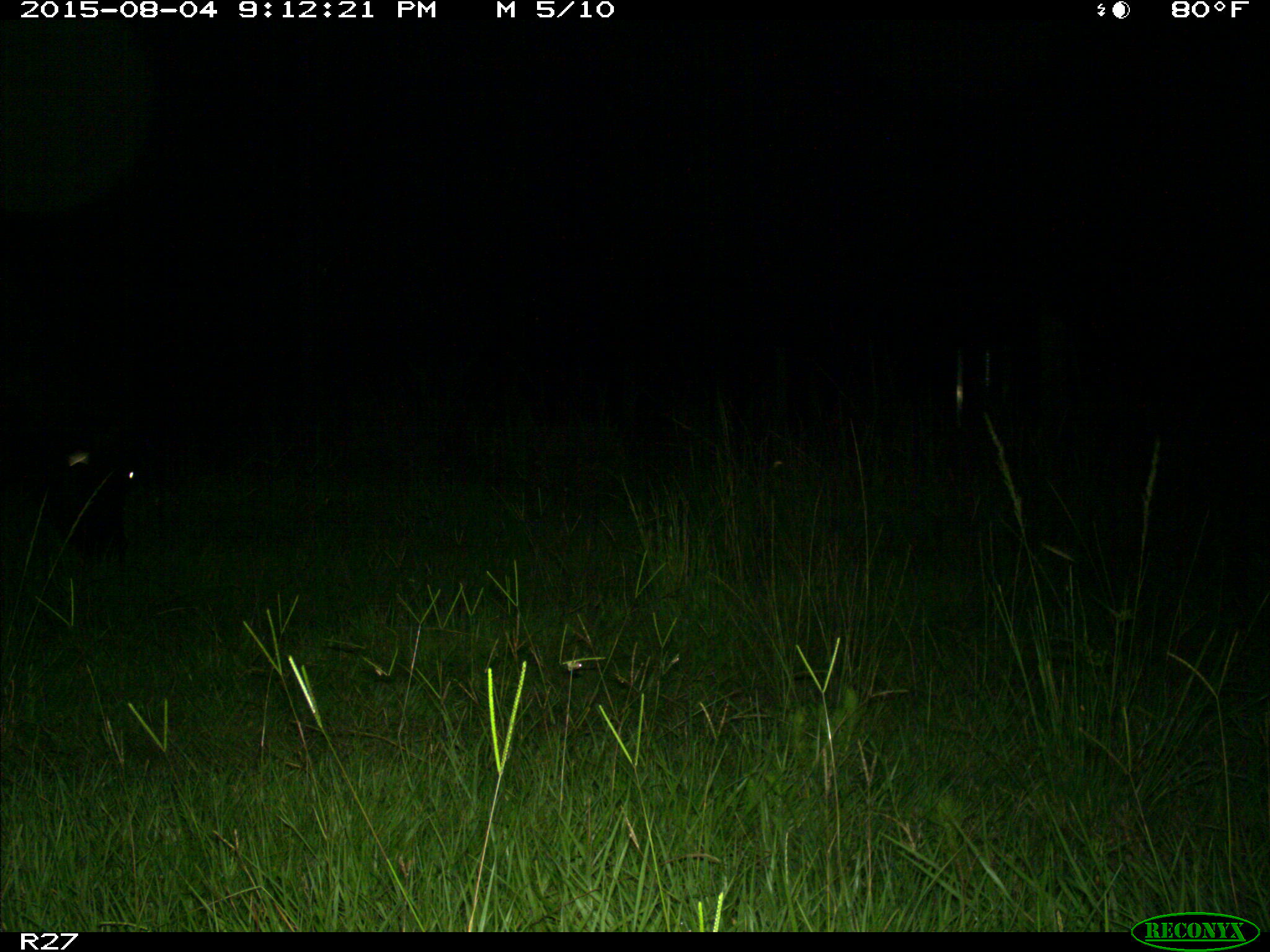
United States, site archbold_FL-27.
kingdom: Animalia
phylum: Chordata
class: Mammalia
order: Artiodactyla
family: Bovidae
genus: Bos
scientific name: Bos taurus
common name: domestic cow